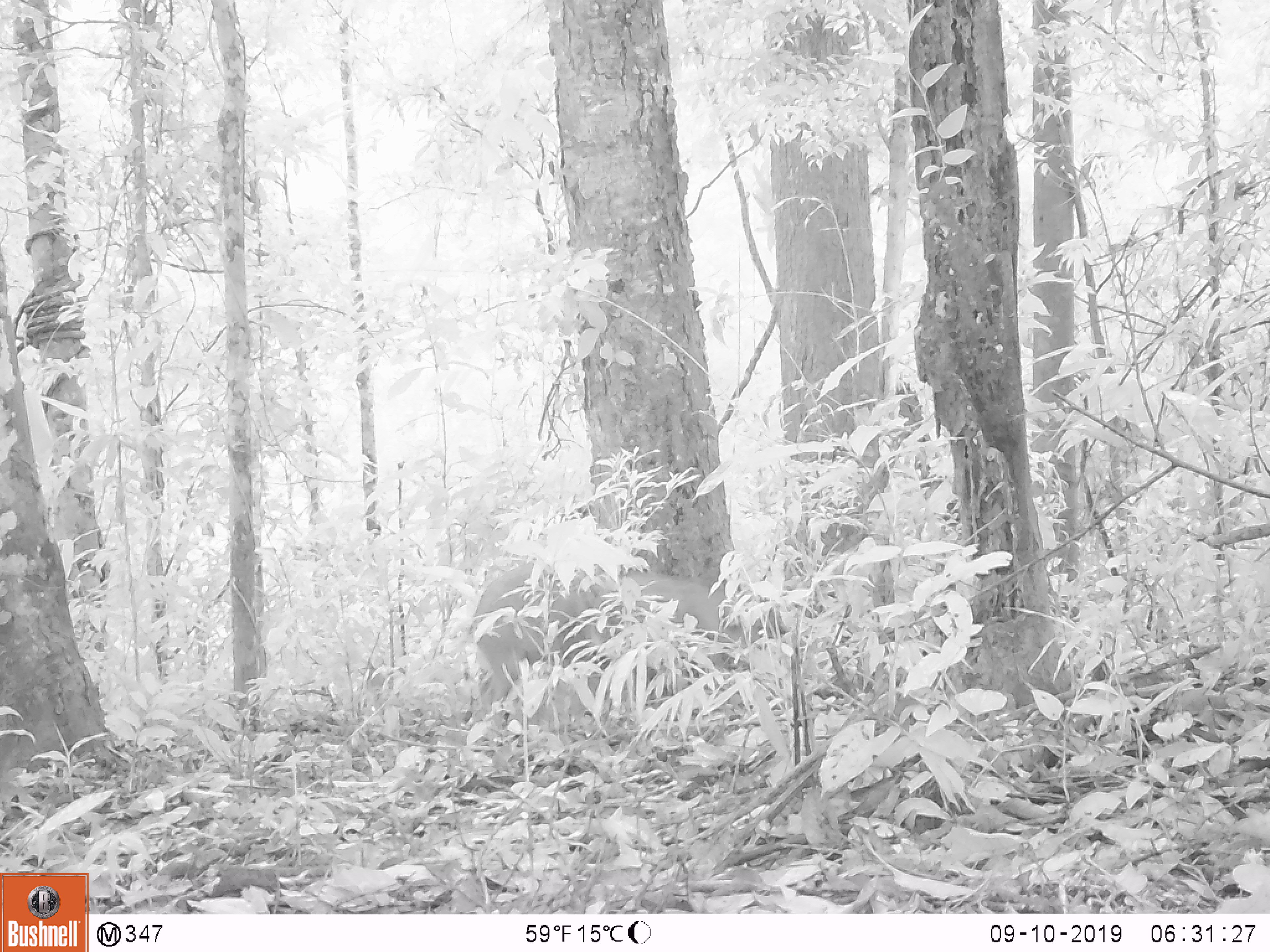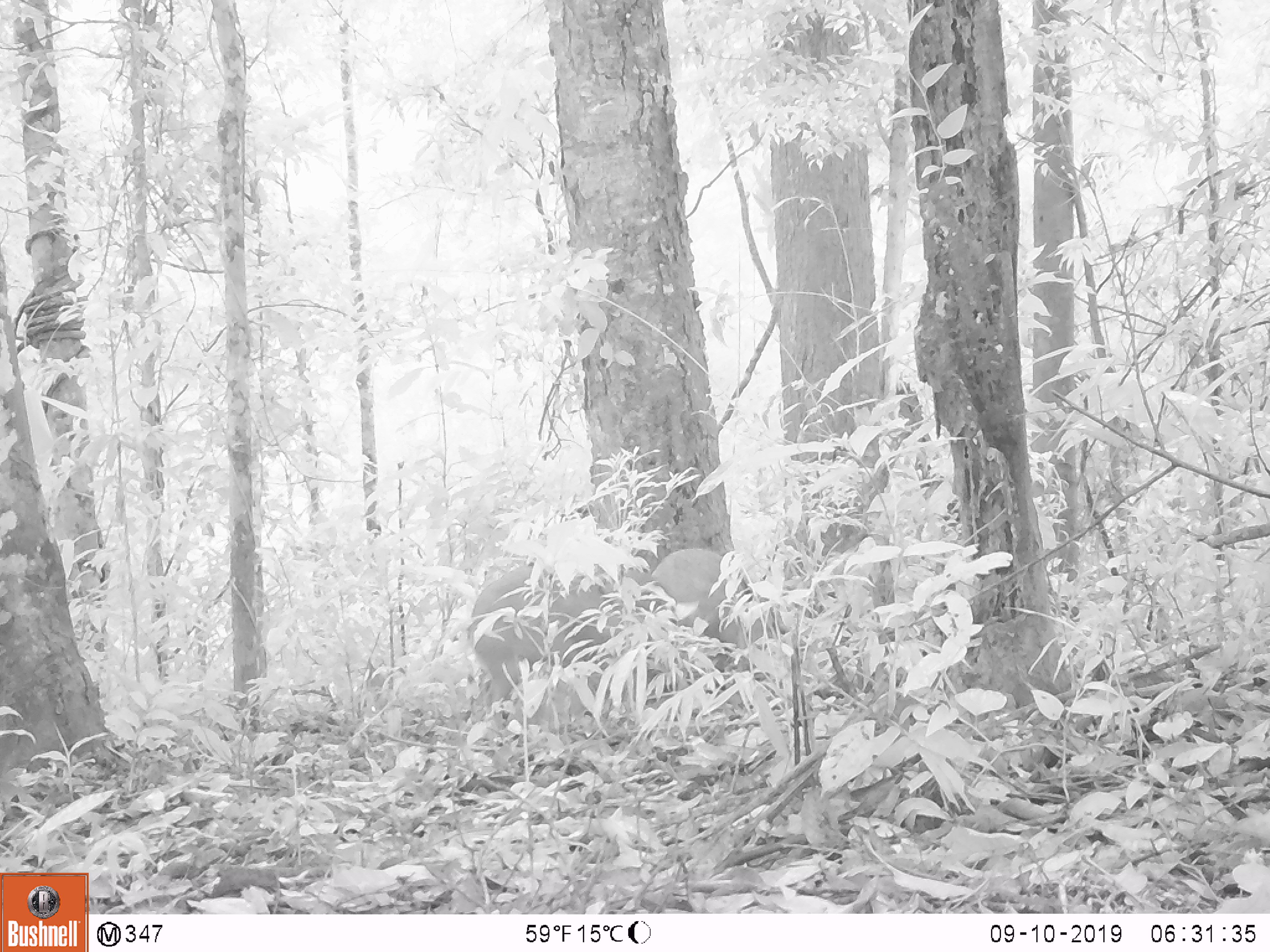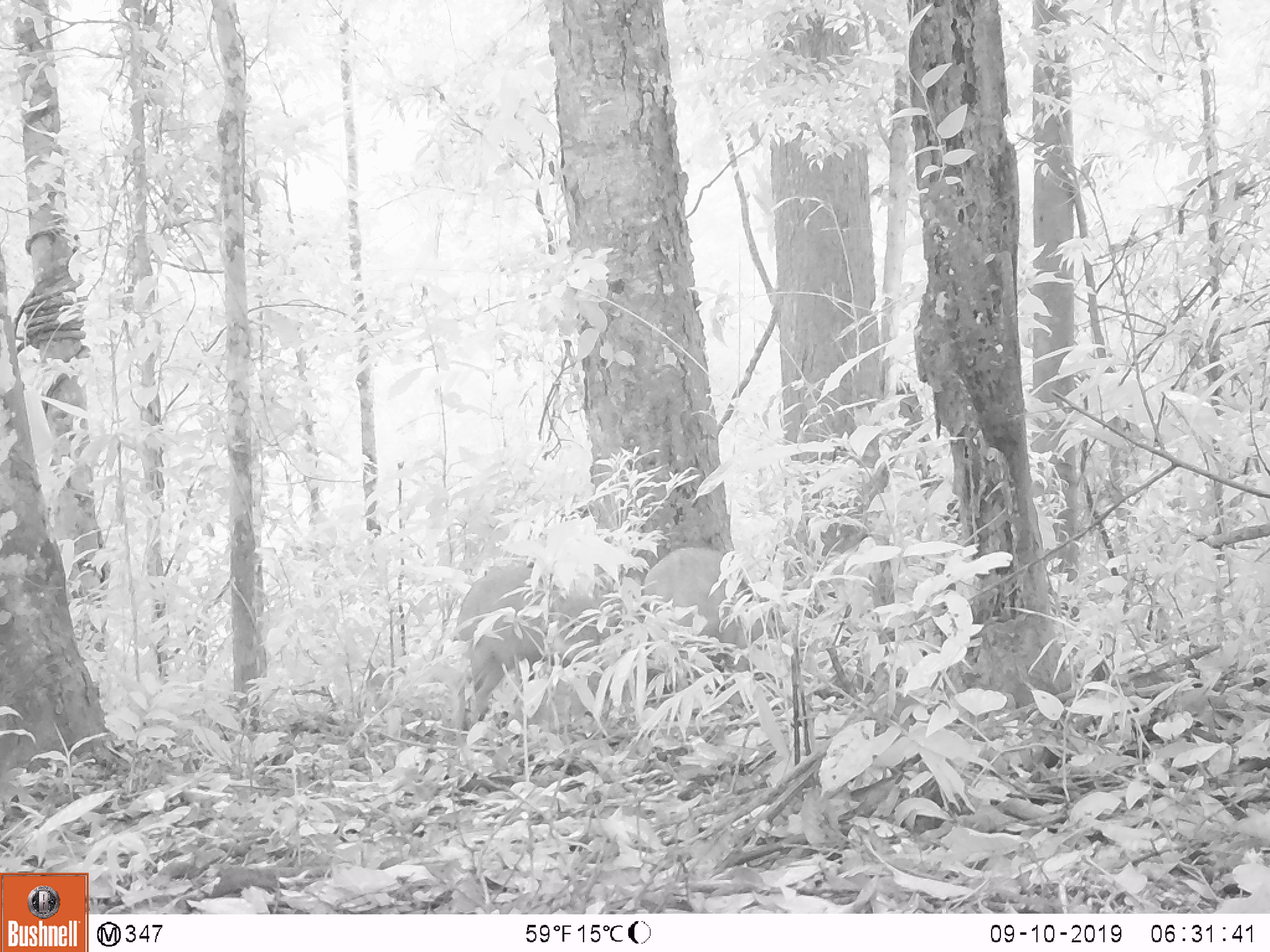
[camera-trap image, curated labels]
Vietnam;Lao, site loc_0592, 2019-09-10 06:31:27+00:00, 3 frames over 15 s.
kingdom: Animalia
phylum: Chordata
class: Mammalia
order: Artiodactyla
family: Suidae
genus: Sus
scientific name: Sus scrofa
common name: eurasian wild pig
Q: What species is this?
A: Eurasian wild pig (Sus scrofa).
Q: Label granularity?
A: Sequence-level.